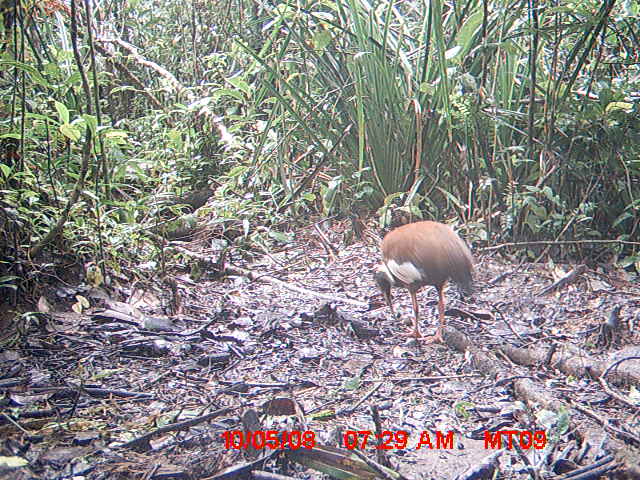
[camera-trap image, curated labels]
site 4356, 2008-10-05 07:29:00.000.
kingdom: Animalia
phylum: Chordata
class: Aves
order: Pelecaniformes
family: Threskiornithidae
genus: Lophotibis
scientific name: Lophotibis cristata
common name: madagascan ibis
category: lophotibis cristataa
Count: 2.